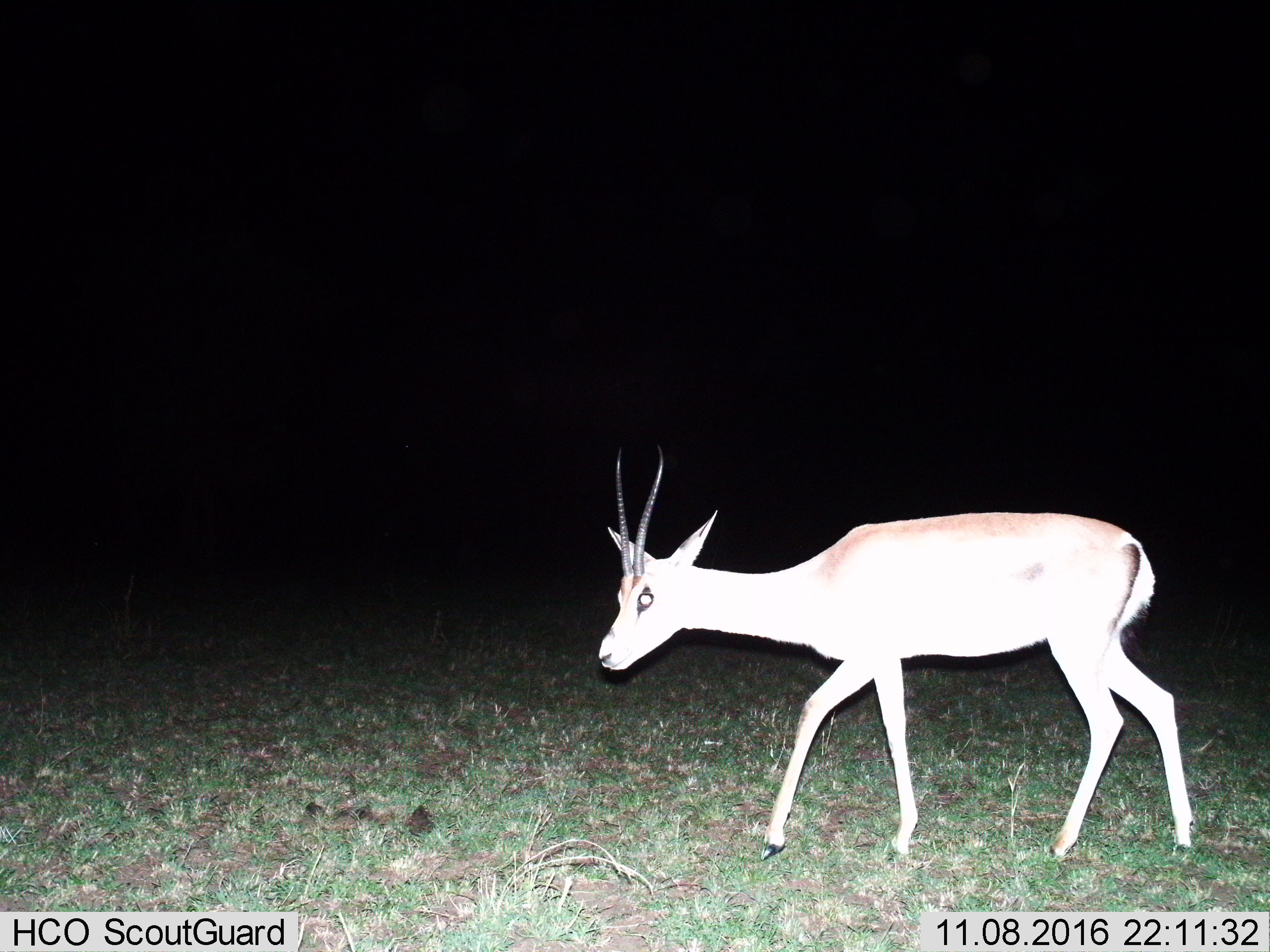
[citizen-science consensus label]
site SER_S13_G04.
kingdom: Animalia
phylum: Chordata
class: Mammalia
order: Artiodactyla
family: Bovidae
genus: Nanger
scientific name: Nanger granti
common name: grant's gazelle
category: gazellegrants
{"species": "gazellegrants (grant's gazelle) (Nanger granti)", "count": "1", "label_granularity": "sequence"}